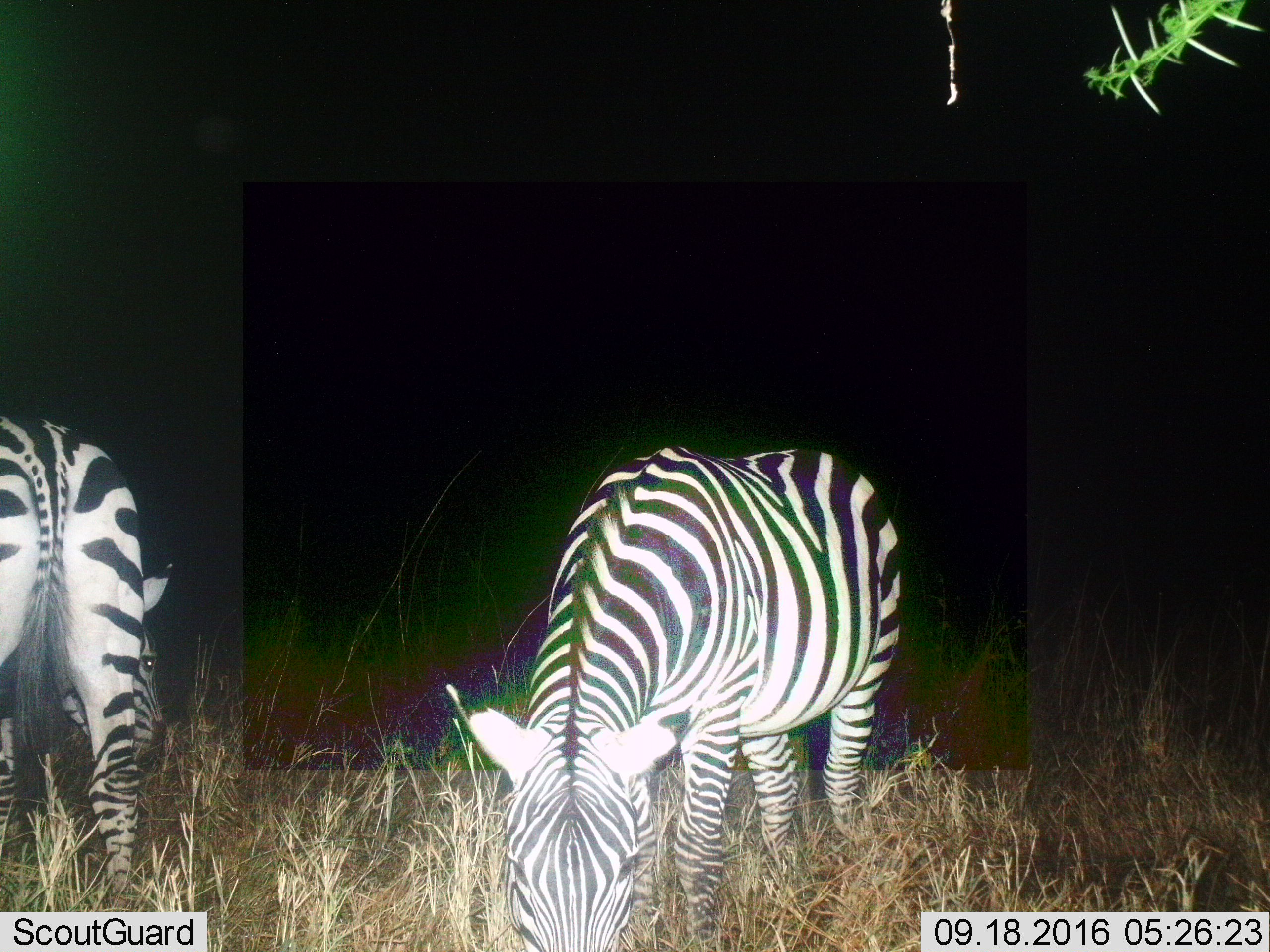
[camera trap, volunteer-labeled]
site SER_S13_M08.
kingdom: Animalia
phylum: Chordata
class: Mammalia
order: Perissodactyla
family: Equidae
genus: Equus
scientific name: Equus quagga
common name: plains zebra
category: zebraplains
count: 2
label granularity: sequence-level